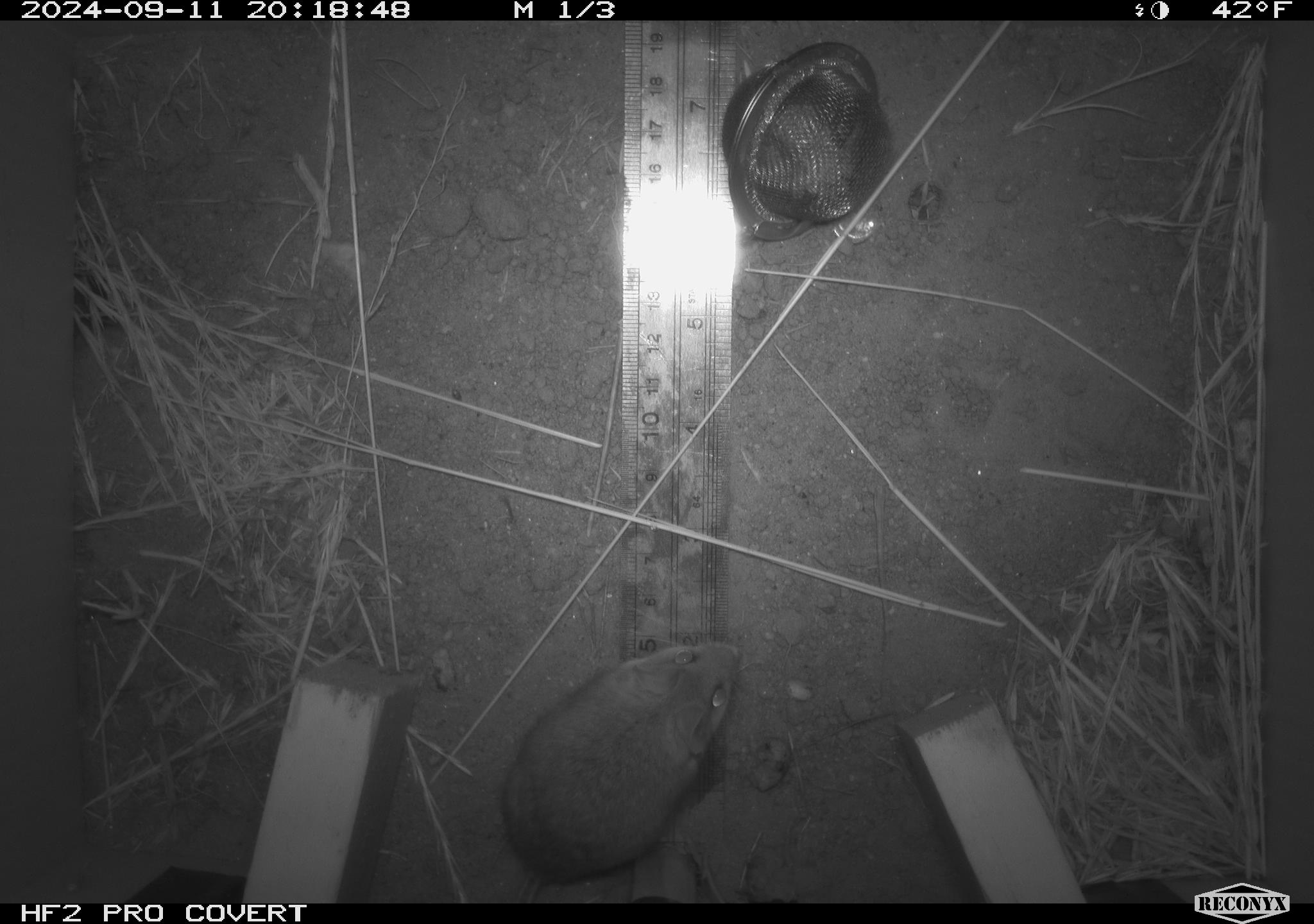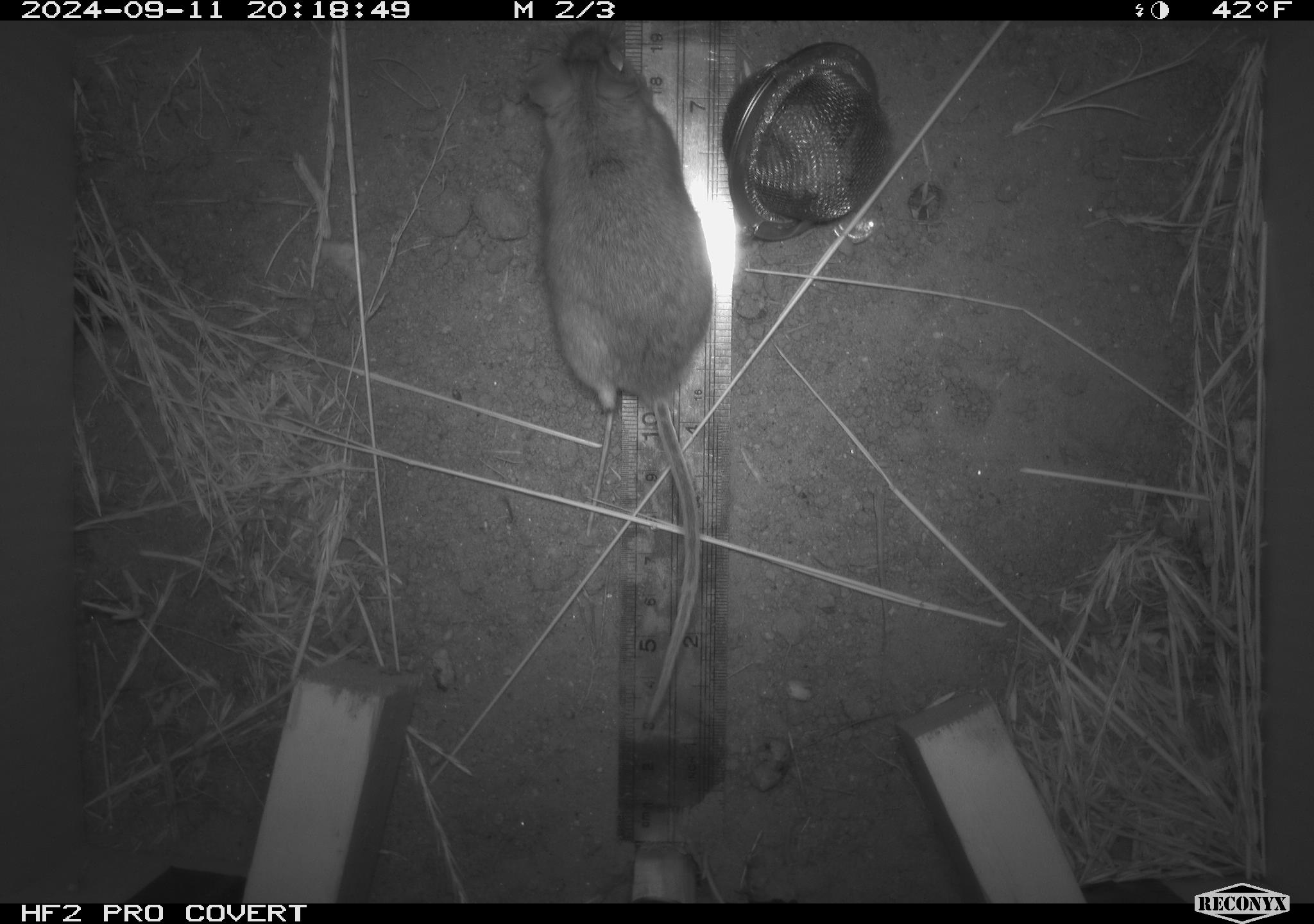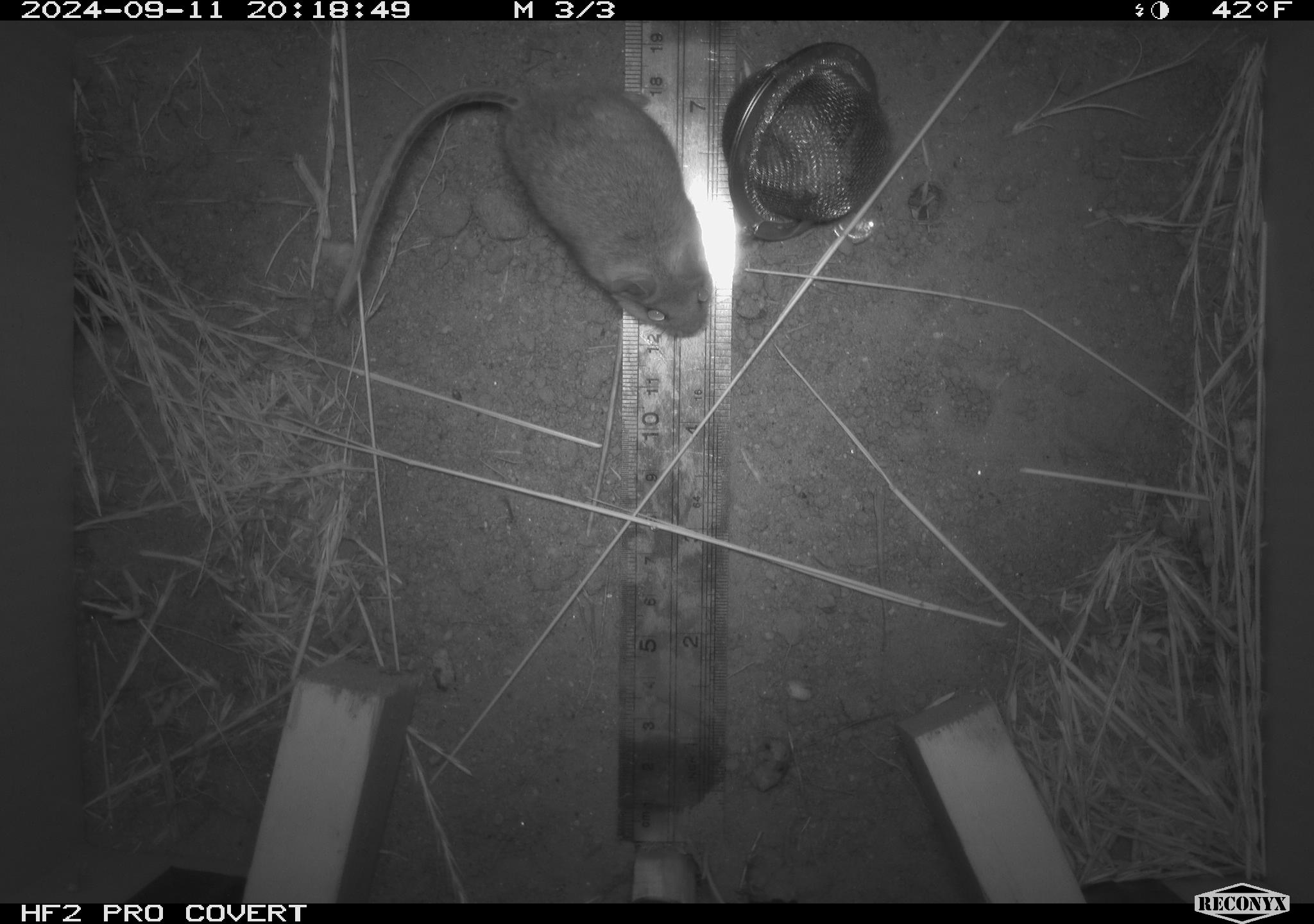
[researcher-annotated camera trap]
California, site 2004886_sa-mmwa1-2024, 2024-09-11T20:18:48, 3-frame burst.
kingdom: Animalia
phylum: Chordata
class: Mammalia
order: Rodentia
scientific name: Rodentia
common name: mouse species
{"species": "mouse species (Rodentia)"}